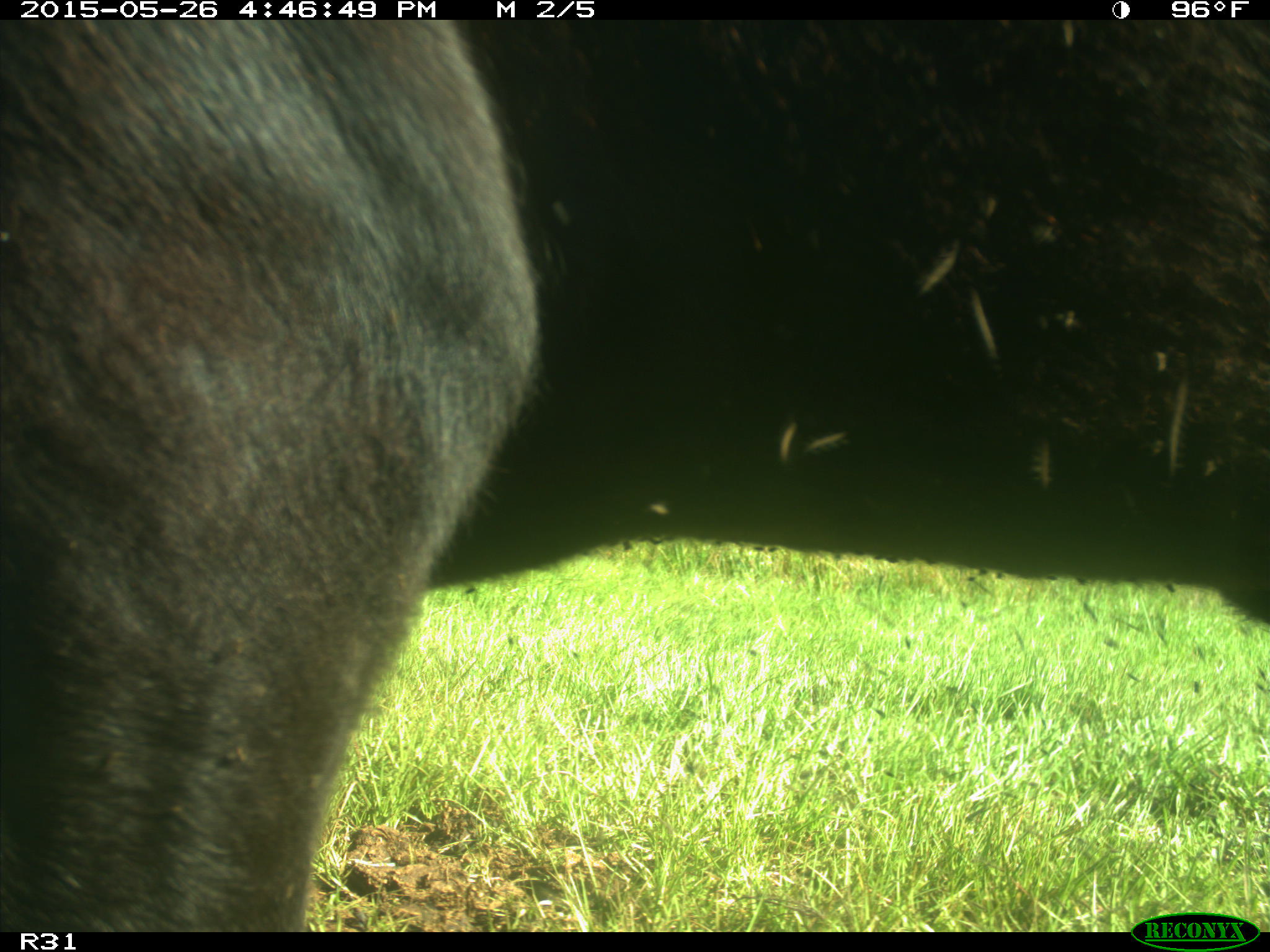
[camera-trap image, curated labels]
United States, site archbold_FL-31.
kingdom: Animalia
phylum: Chordata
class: Mammalia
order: Artiodactyla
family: Bovidae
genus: Bos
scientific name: Bos taurus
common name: domestic cow